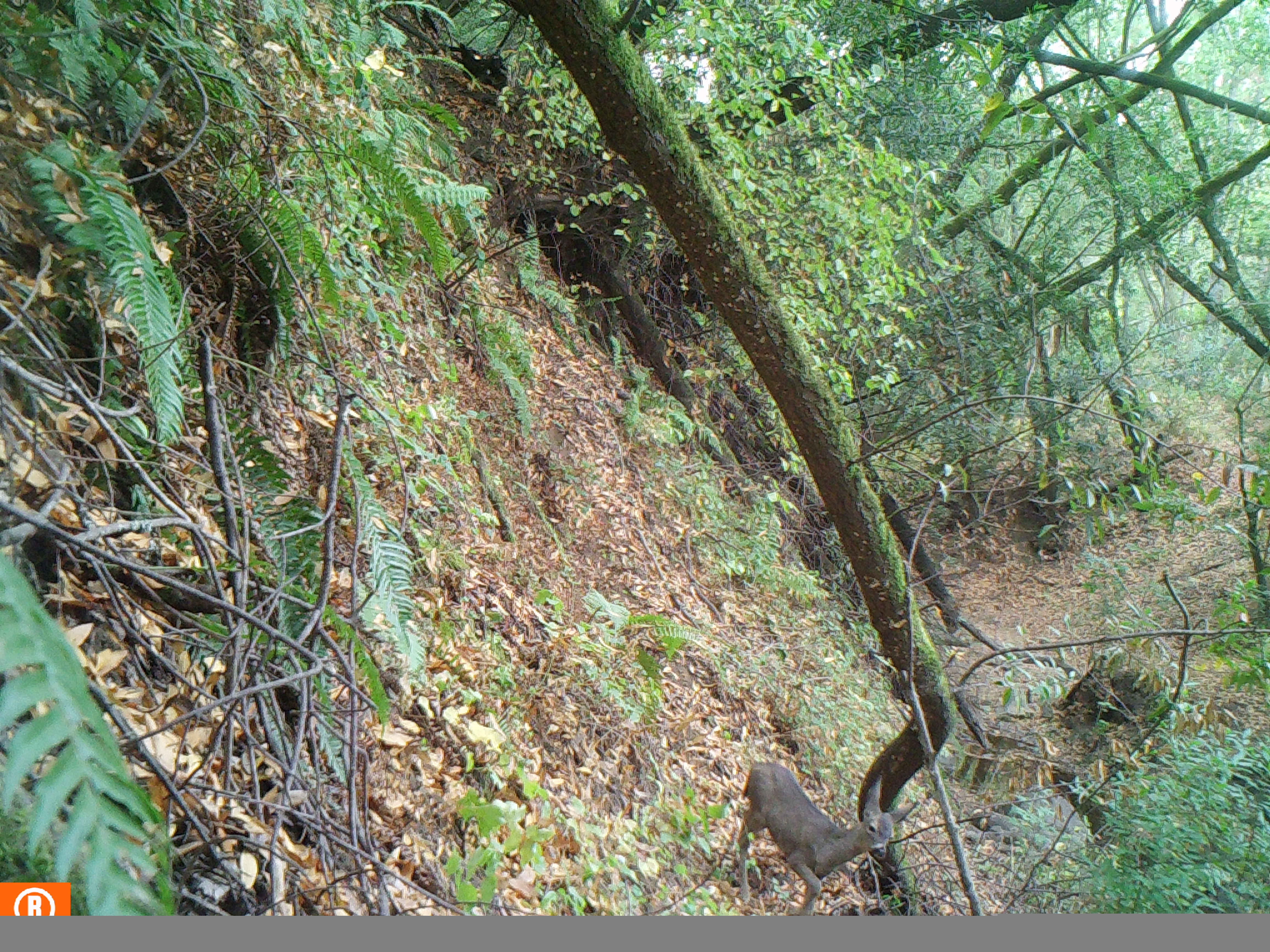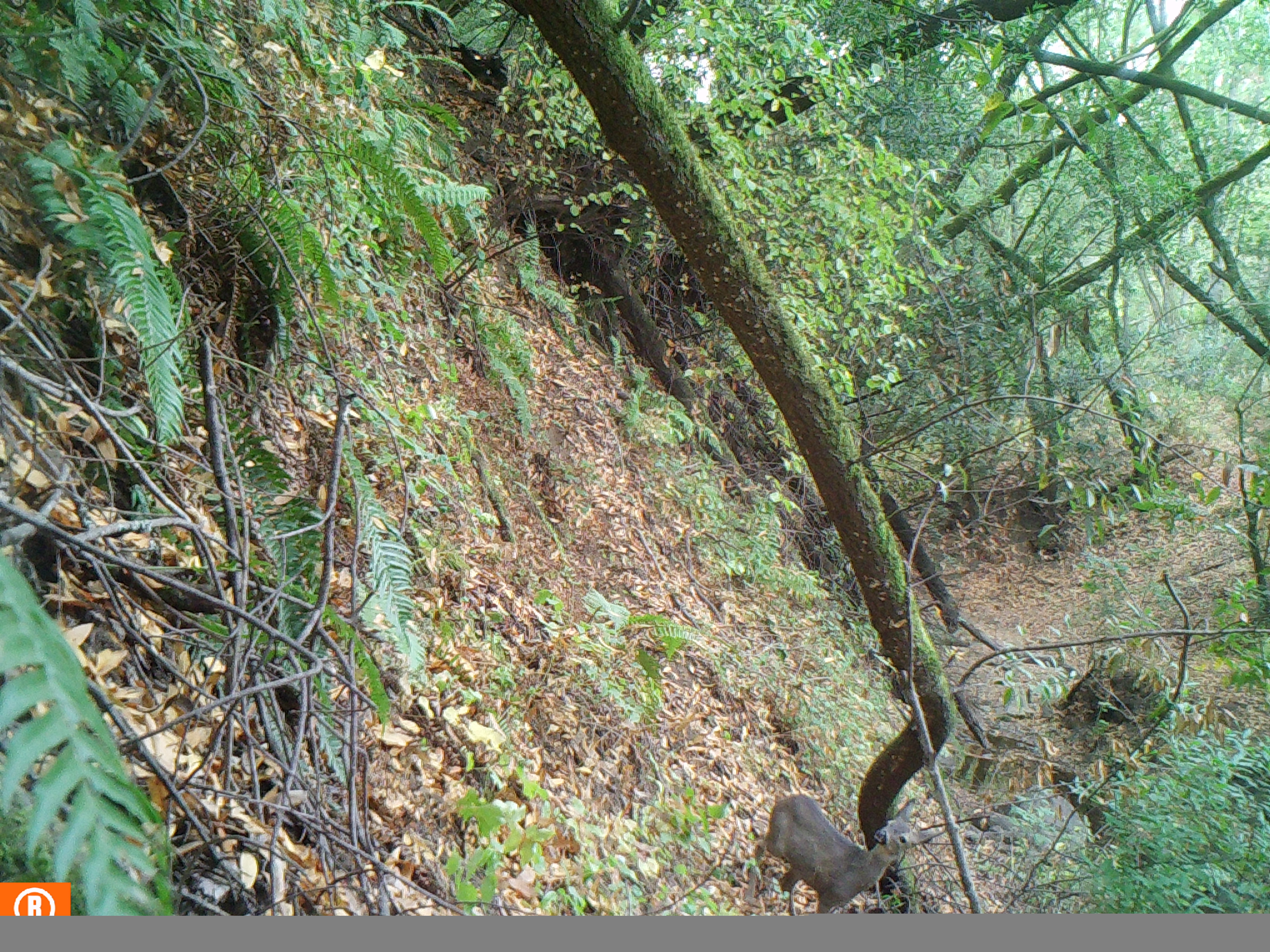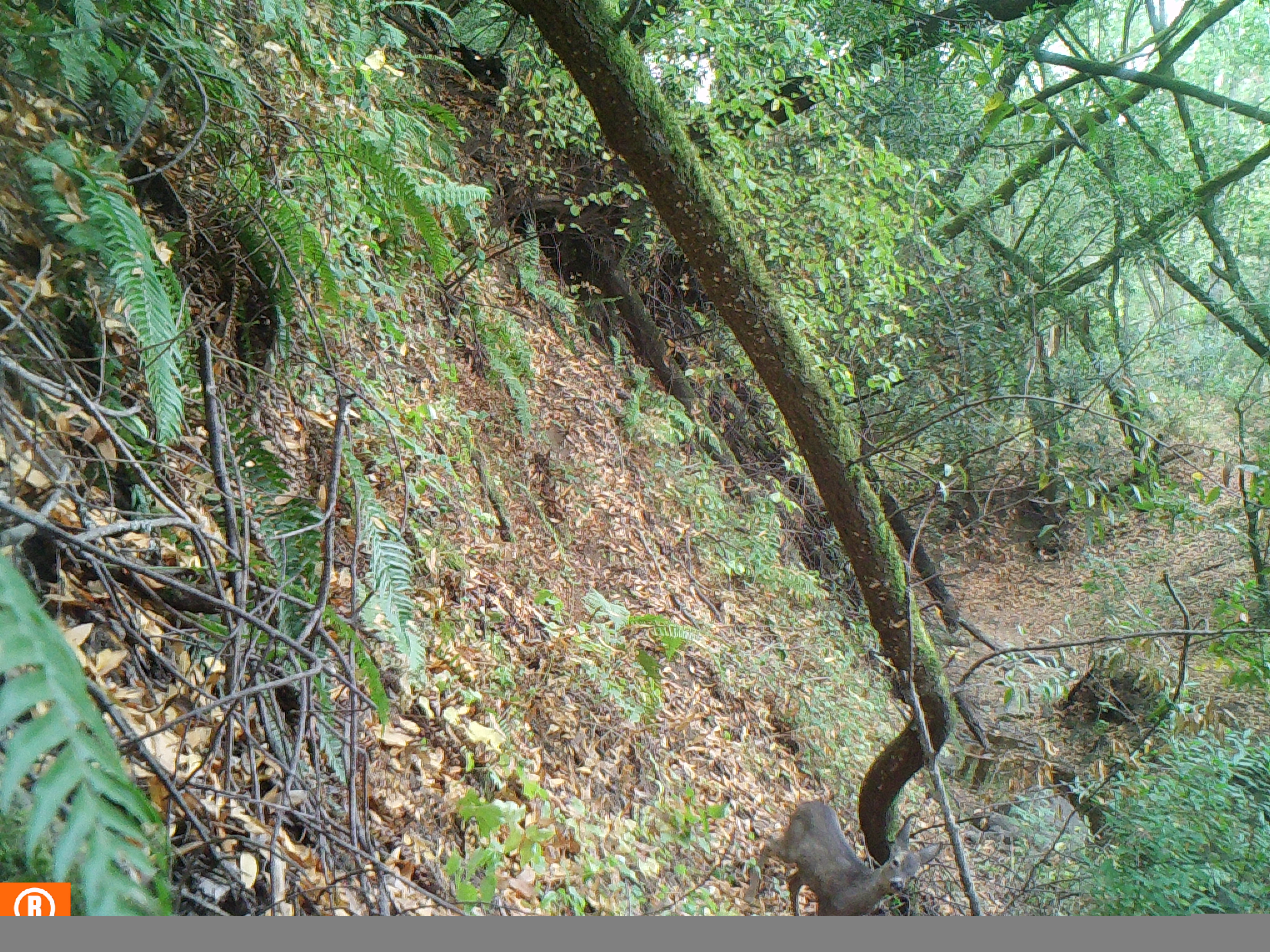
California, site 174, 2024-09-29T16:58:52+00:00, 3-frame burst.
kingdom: Animalia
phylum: Chordata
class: Mammalia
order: Artiodactyla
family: Cervidae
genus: Odocoileus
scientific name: Odocoileus hemionus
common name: mule deer